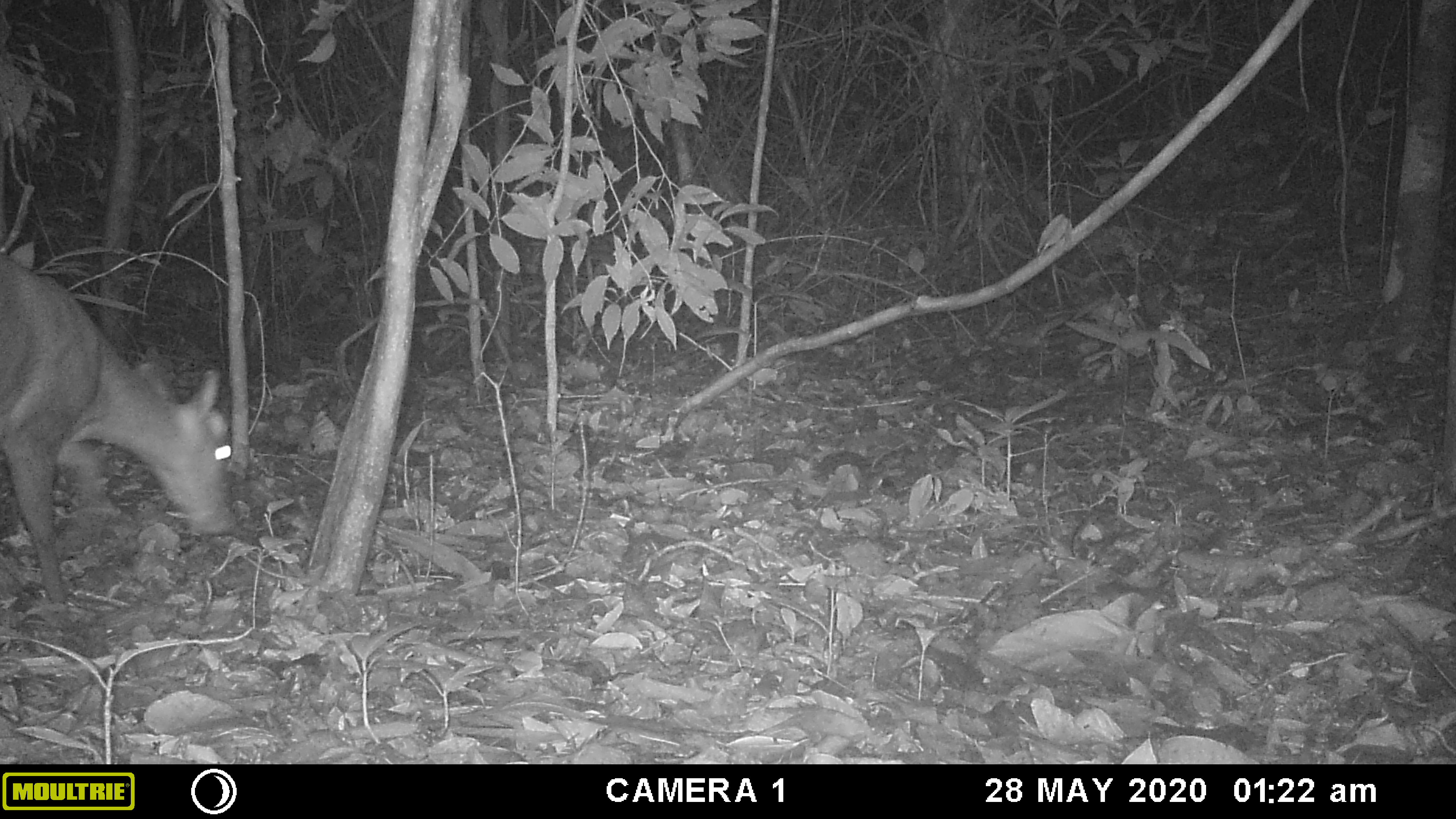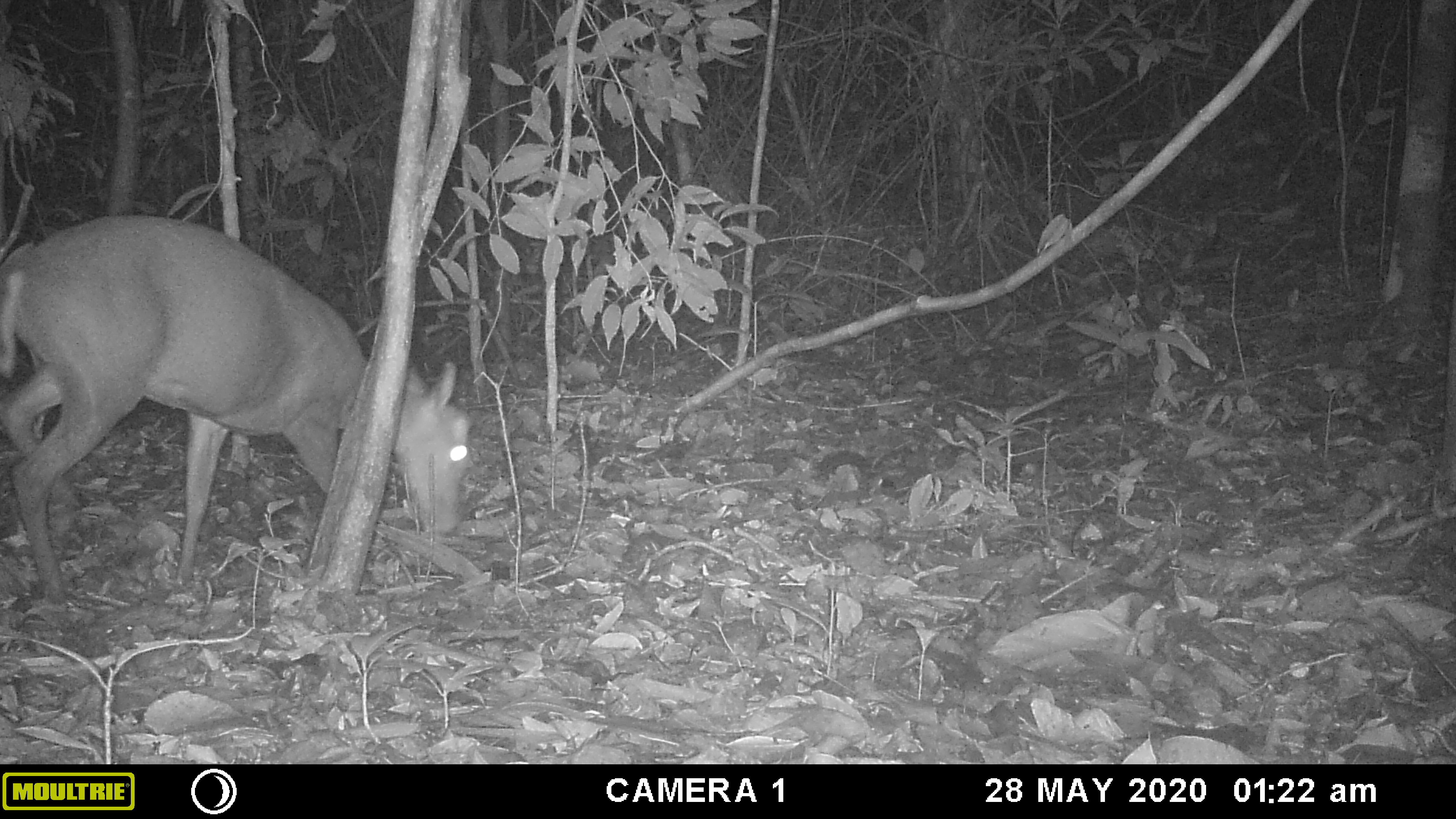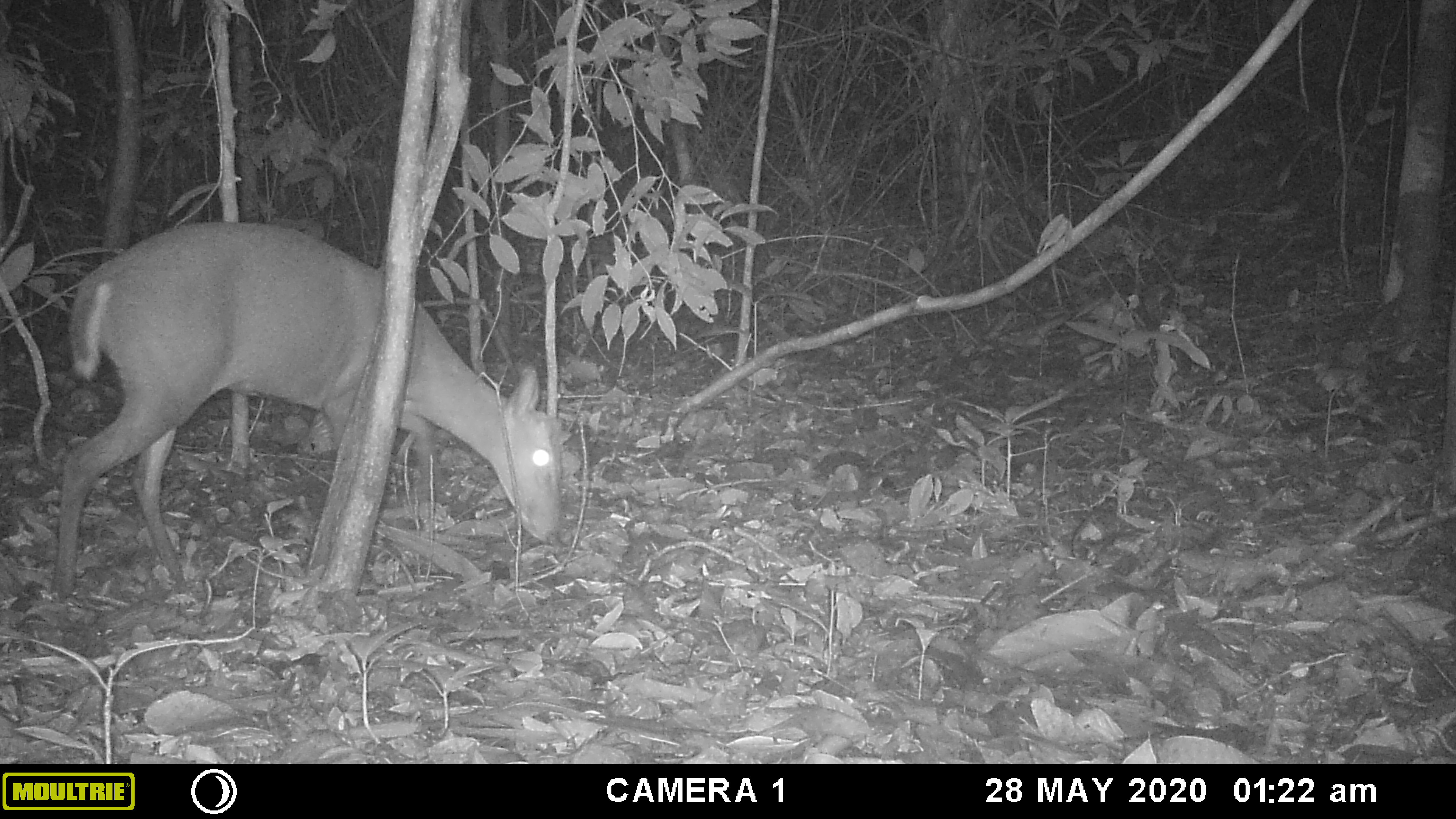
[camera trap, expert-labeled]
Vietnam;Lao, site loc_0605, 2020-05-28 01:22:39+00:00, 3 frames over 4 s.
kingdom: Animalia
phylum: Chordata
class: Mammalia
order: Artiodactyla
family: Cervidae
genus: Muntiacus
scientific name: Muntiacus rooseveltorum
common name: roosevelt's muntjac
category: roosevelts muntjac group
Roosevelts muntjac group (roosevelt's muntjac) (Muntiacus rooseveltorum). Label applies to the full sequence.